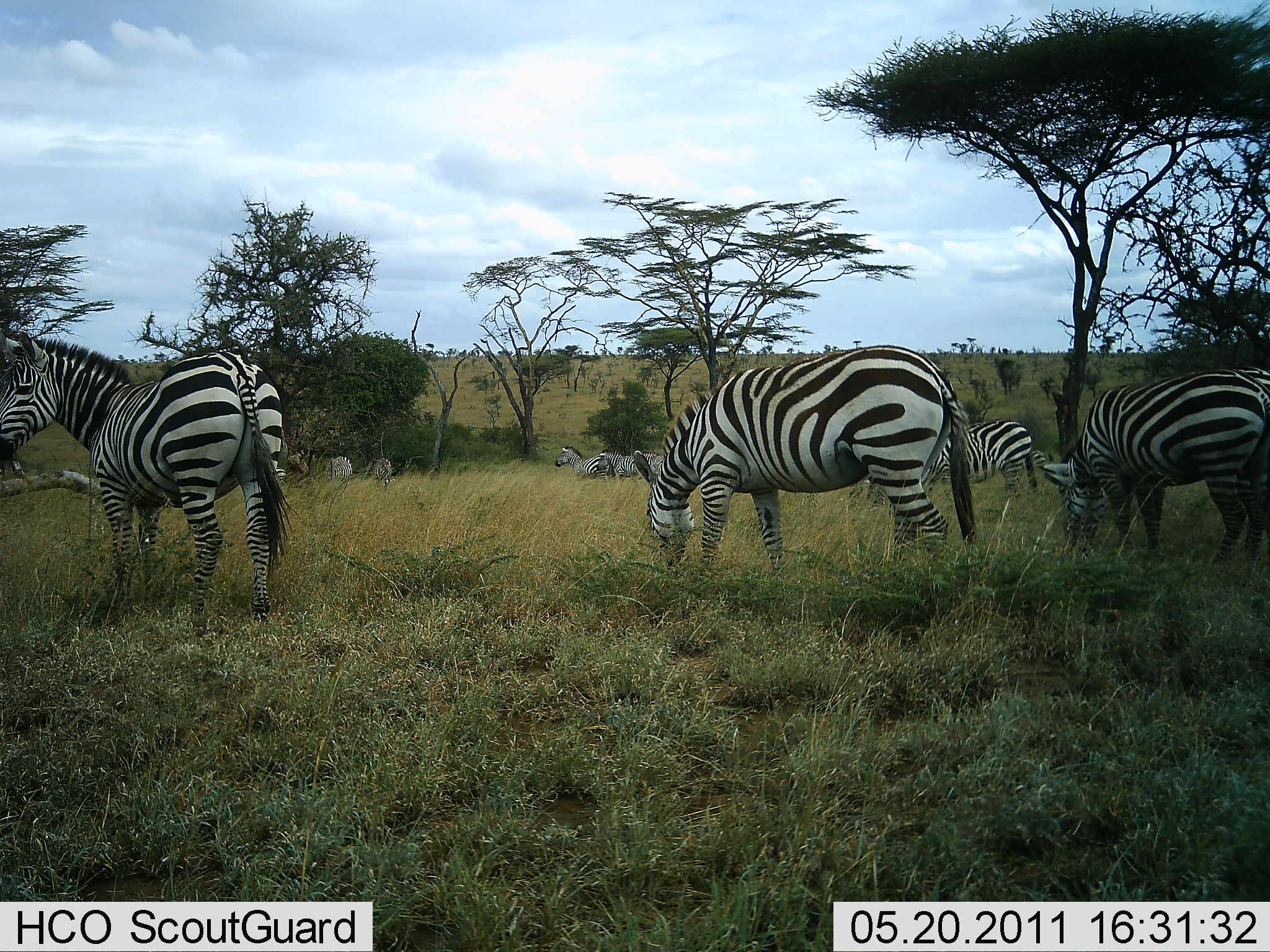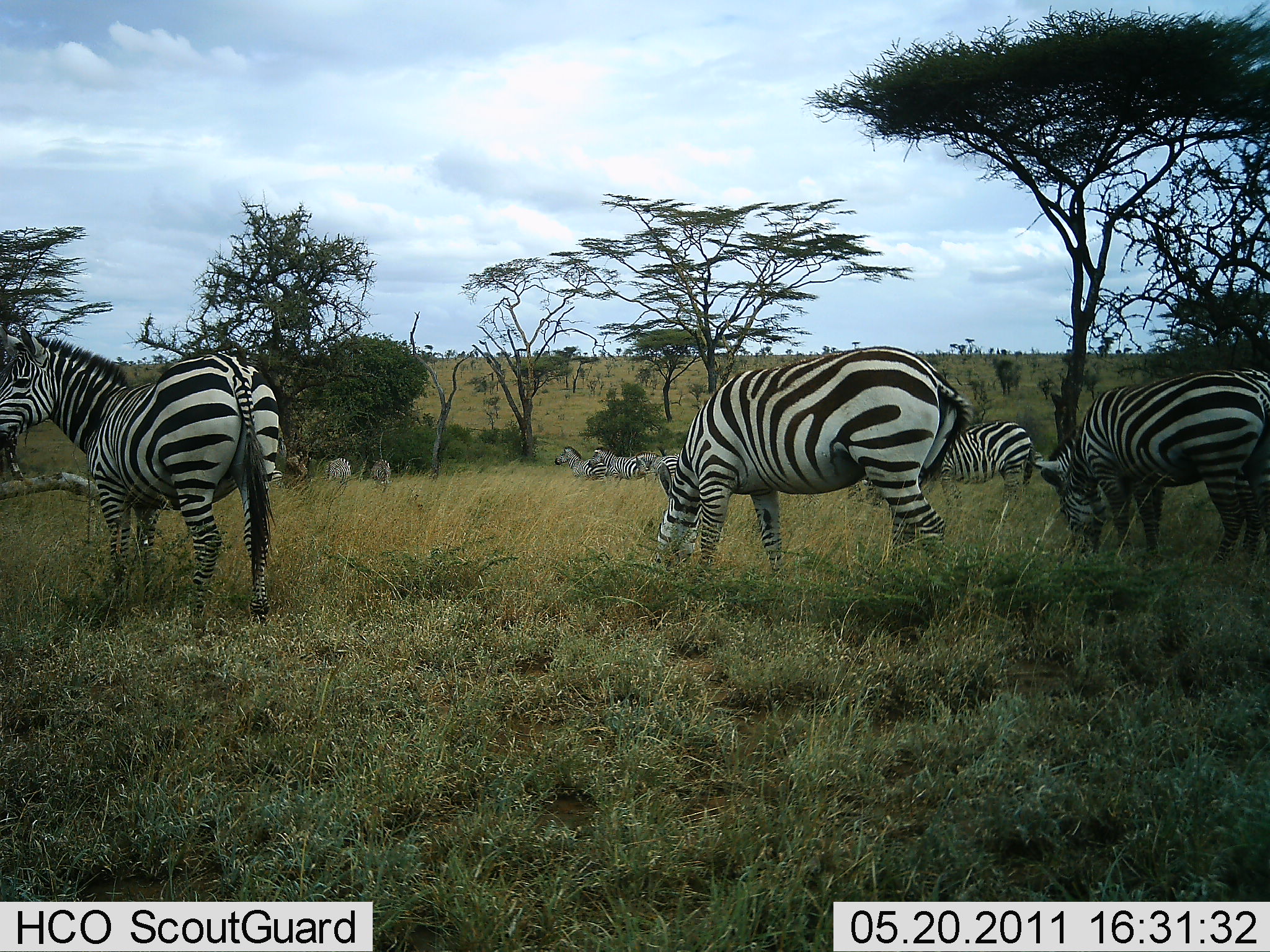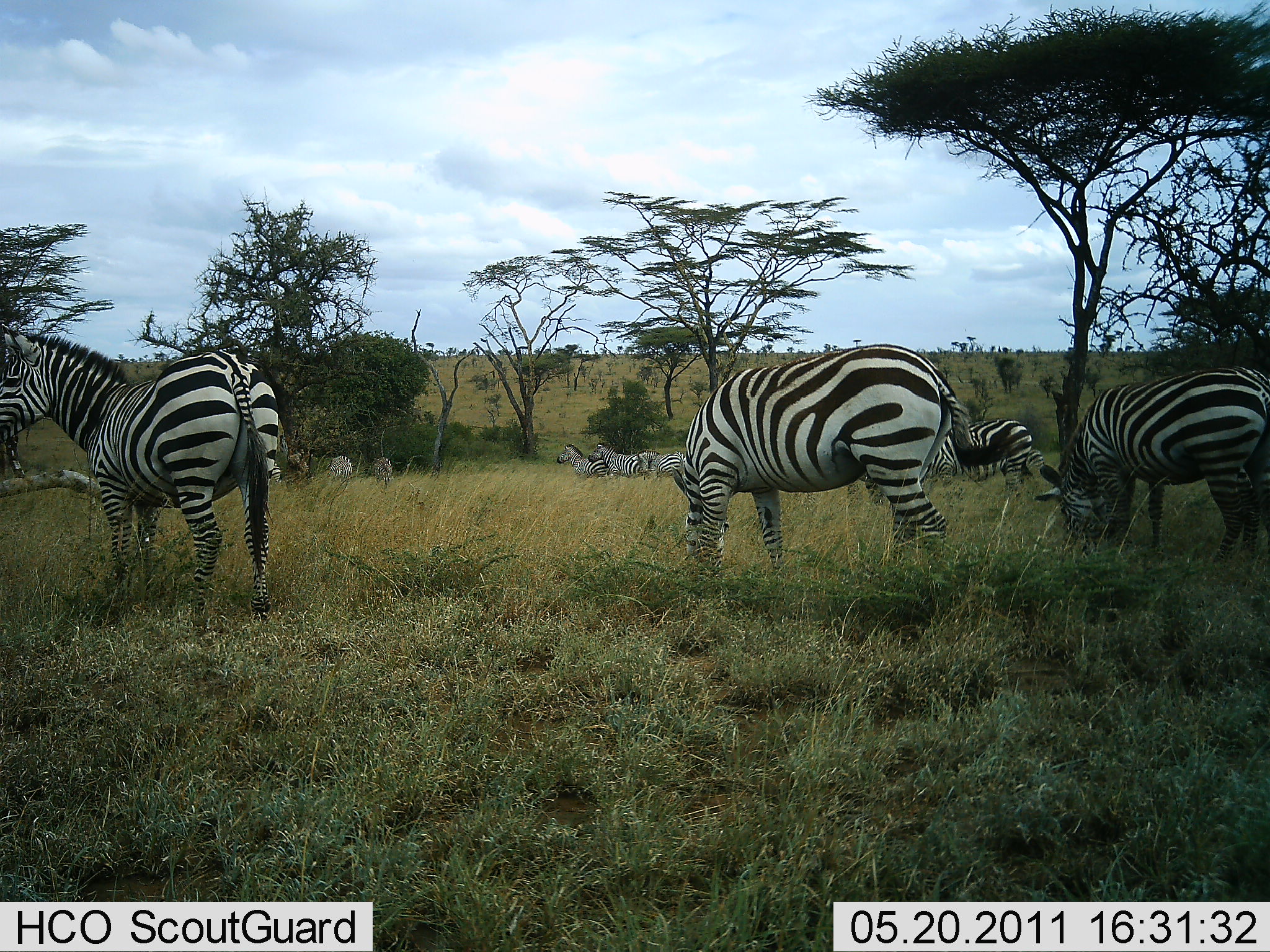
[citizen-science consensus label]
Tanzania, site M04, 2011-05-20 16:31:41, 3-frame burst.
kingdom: Animalia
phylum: Chordata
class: Mammalia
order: Perissodactyla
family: Equidae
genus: Equus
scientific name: Equus quagga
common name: plains zebra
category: zebra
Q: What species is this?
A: Zebra (plains zebra) (Equus quagga).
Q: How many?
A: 10.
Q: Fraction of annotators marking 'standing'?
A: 50%.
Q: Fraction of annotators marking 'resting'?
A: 0%.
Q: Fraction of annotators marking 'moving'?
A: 10%.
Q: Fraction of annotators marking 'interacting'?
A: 0%.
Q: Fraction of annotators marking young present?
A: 0%.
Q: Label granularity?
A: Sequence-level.